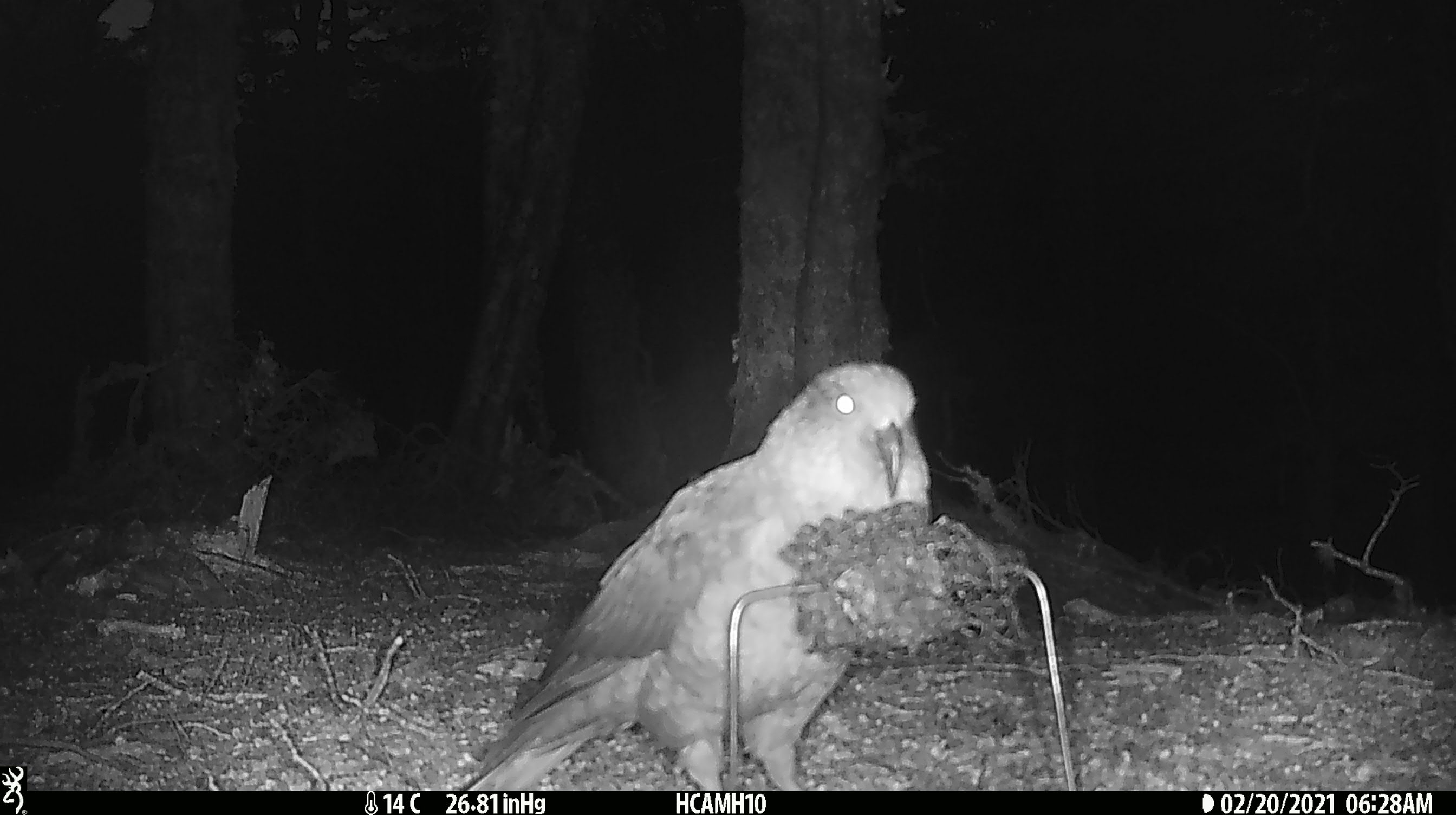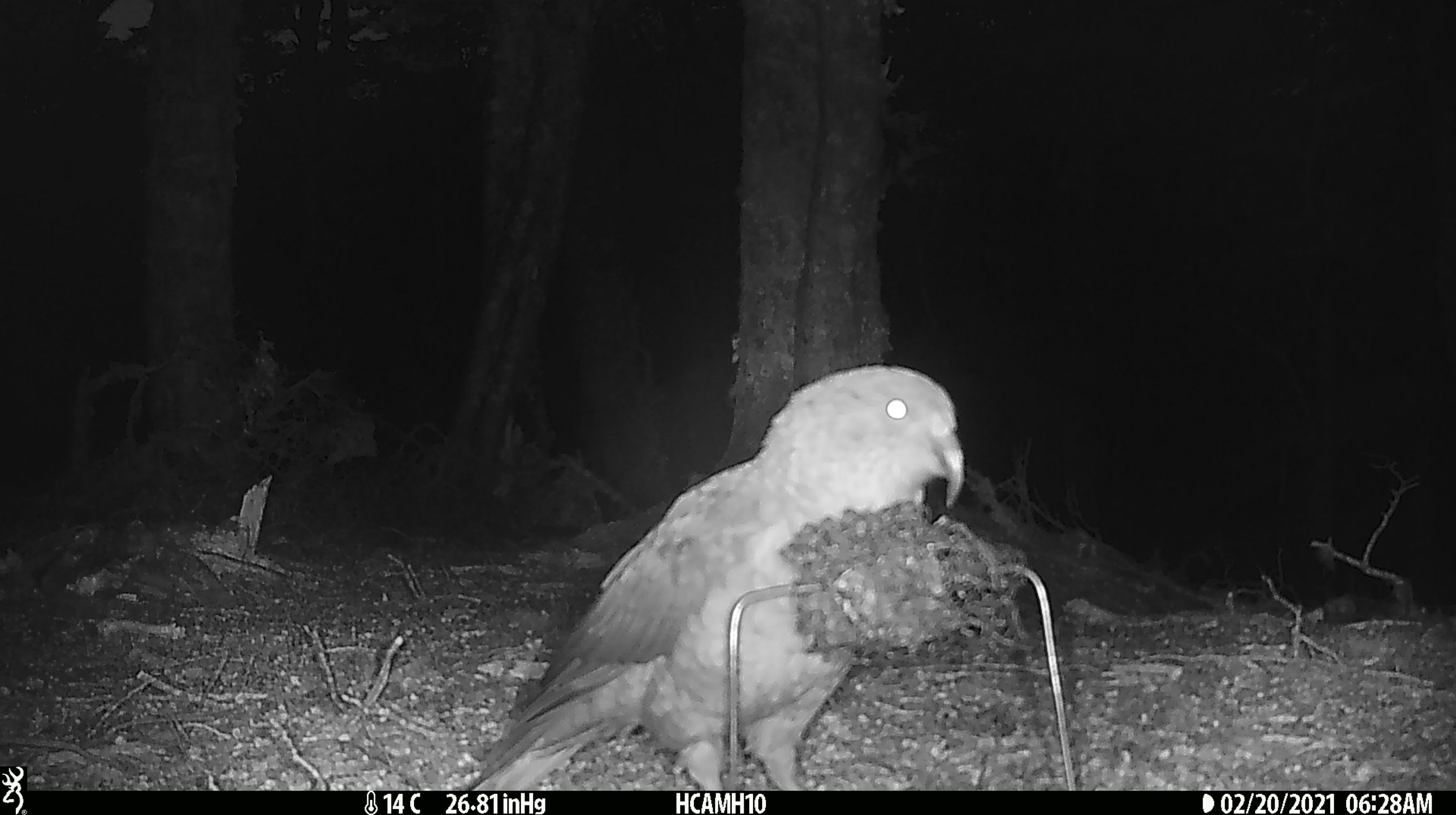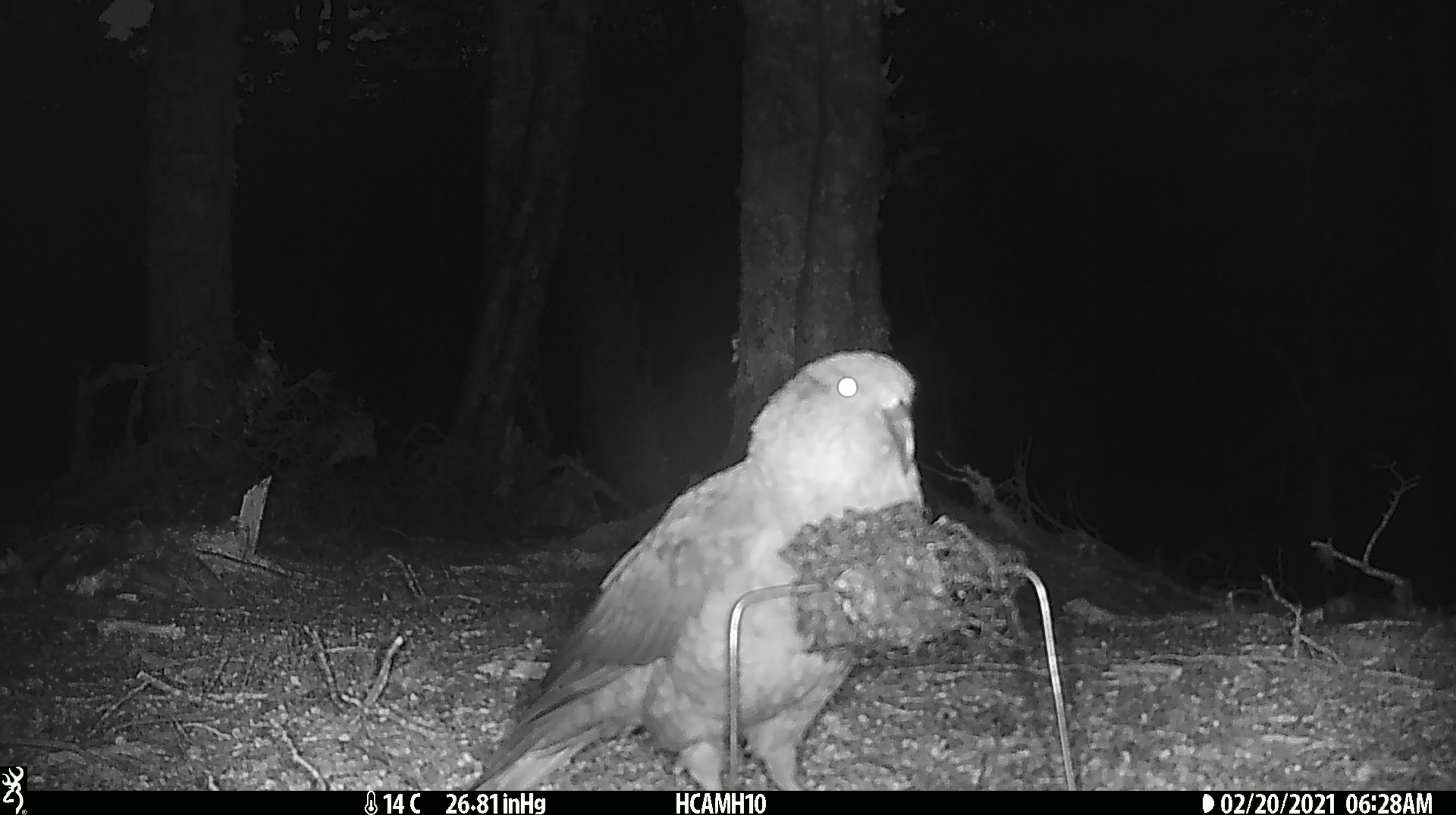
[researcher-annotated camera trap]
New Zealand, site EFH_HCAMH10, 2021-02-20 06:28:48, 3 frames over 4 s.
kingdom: Animalia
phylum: Chordata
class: Aves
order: Psittaciformes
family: Strigopidae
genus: Nestor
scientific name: Nestor notabilis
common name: kea